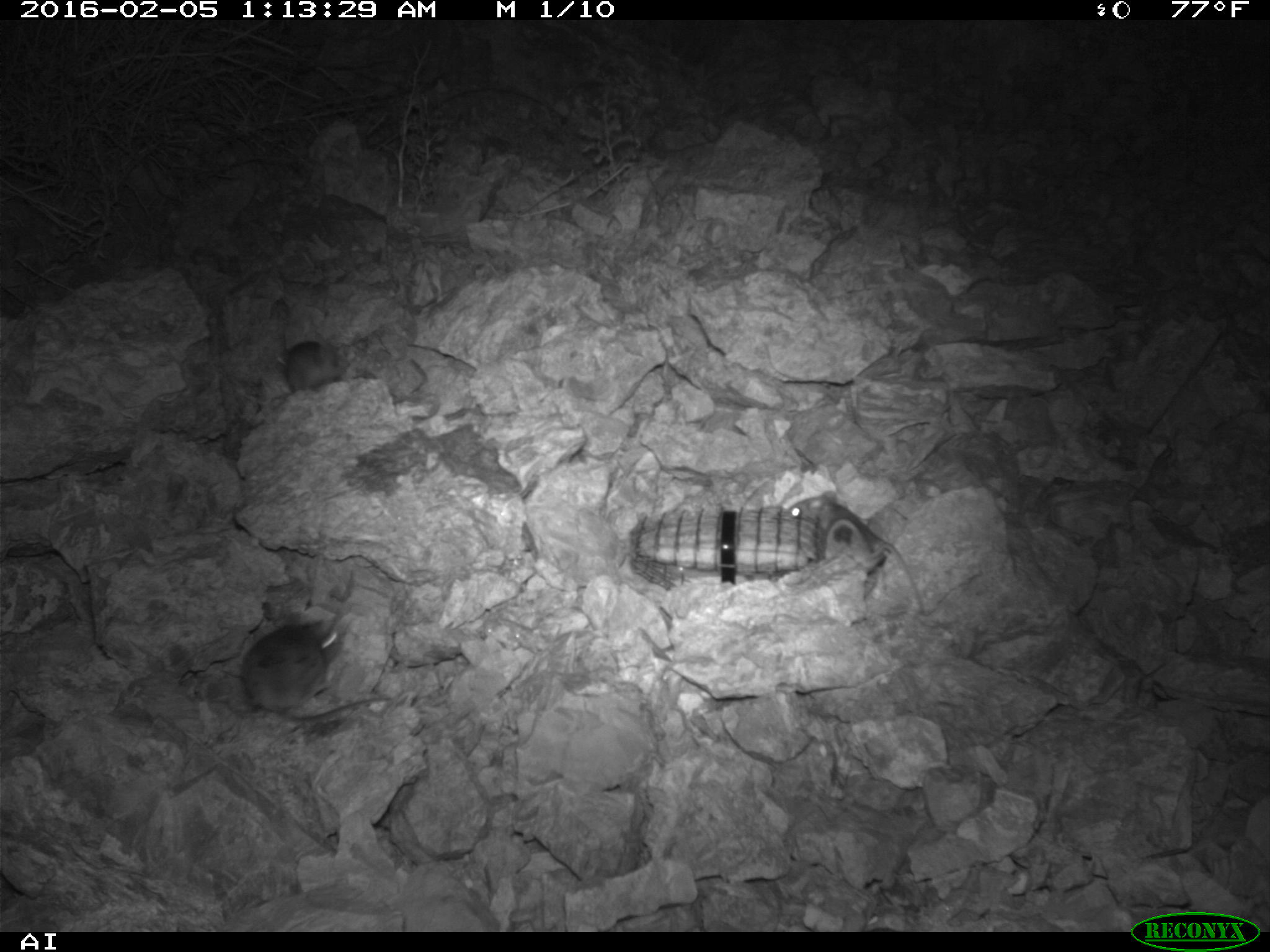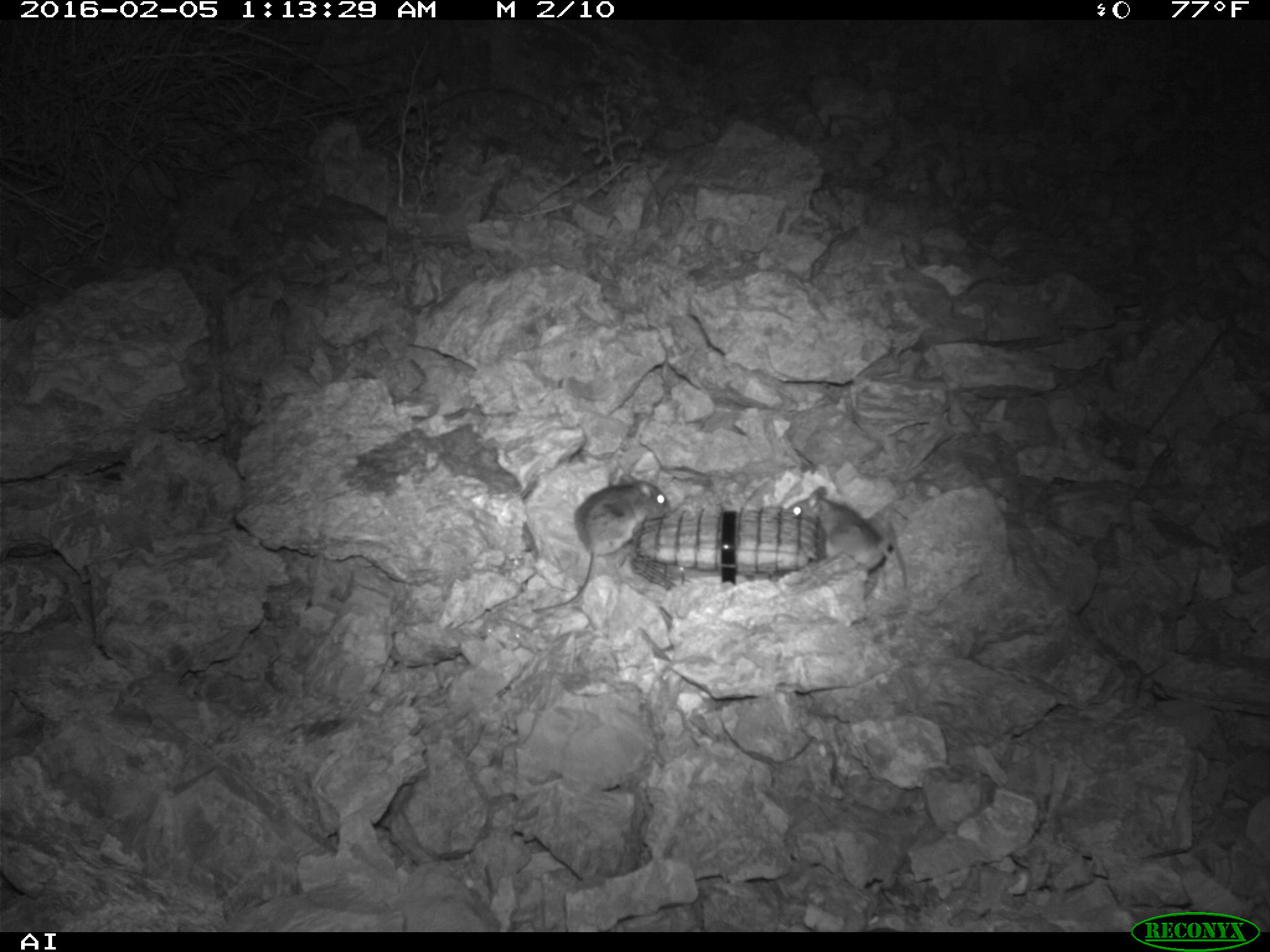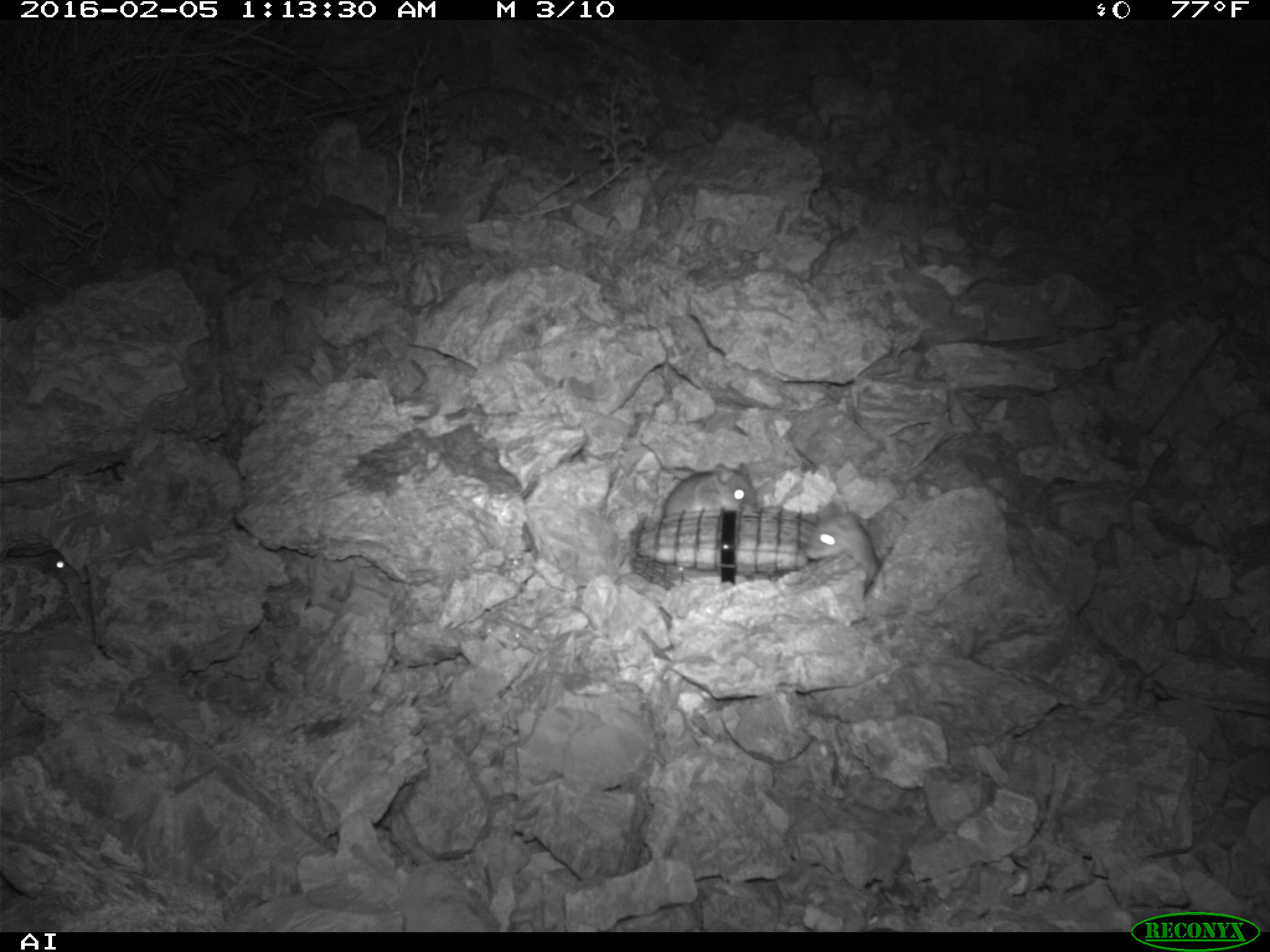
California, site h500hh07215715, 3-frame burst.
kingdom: Animalia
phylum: Chordata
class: Mammalia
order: Rodentia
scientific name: Rodentia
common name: rodent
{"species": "rodent (Rodentia)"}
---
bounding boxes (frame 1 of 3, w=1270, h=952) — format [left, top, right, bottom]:
rodent: [240, 615, 393, 725]; [782, 491, 924, 609]; [278, 340, 340, 394]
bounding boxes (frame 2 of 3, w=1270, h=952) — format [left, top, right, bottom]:
rodent: [531, 474, 670, 610]; [787, 485, 896, 590]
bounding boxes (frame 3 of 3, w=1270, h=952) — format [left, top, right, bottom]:
rodent: [804, 501, 881, 581]; [663, 462, 757, 519]; [30, 551, 79, 580]